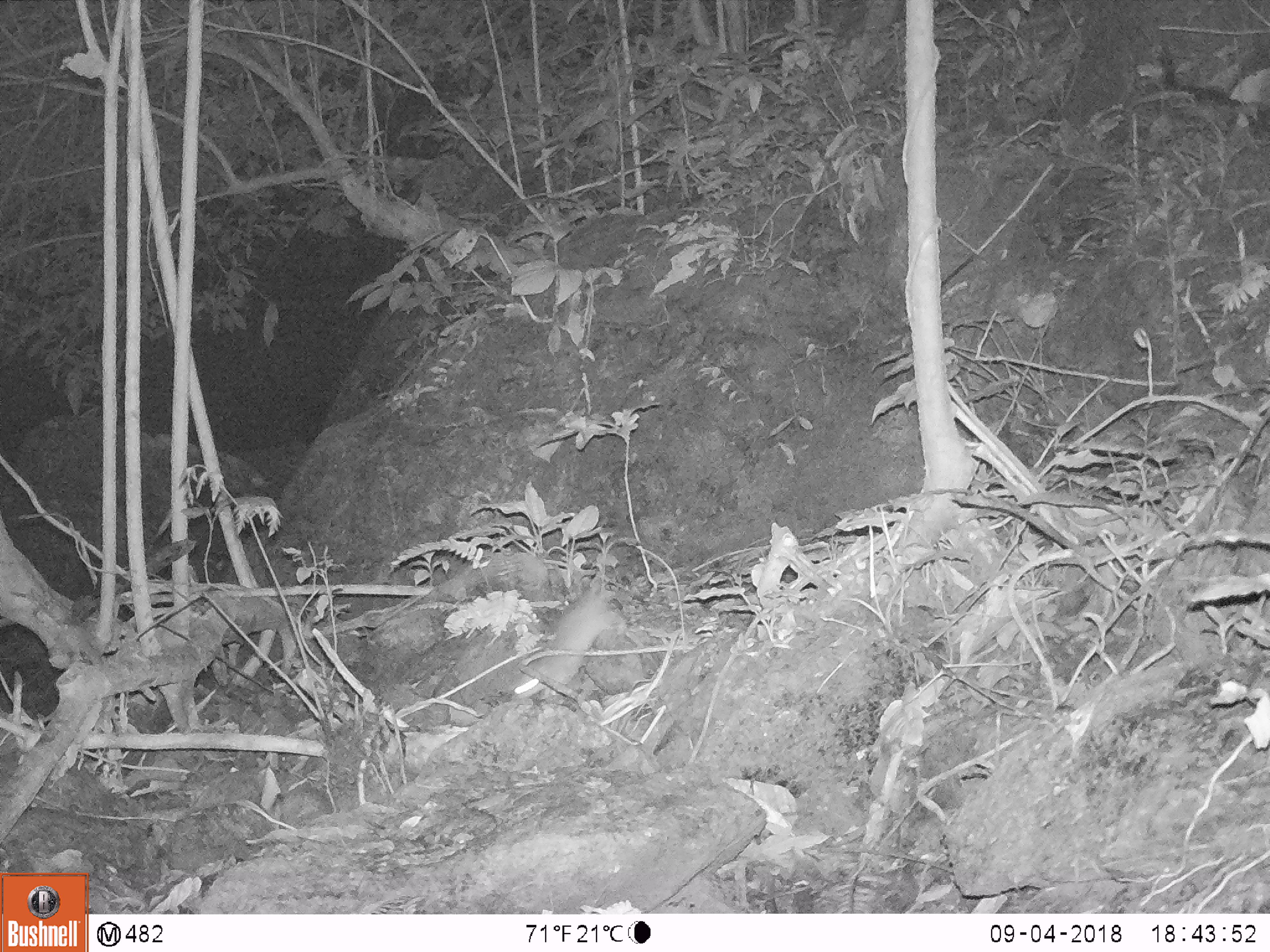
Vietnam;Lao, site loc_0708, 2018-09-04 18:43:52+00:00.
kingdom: Animalia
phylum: Chordata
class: Mammalia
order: Rodentia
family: Muridae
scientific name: Muridae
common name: old-world mice and rats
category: unidentified murid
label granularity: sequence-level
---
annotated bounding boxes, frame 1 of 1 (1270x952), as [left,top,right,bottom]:
unidentified murid: [512,589,624,700]